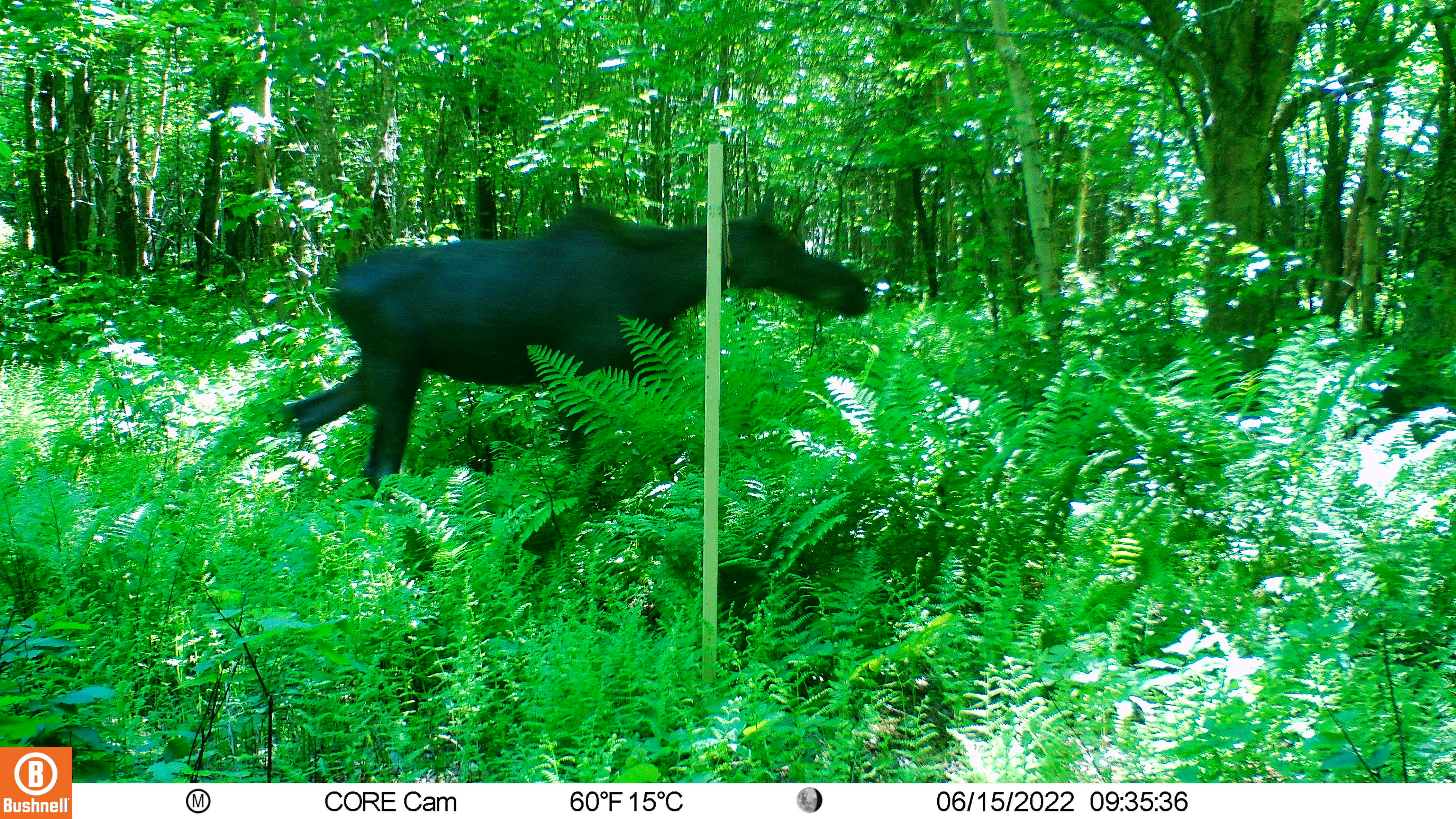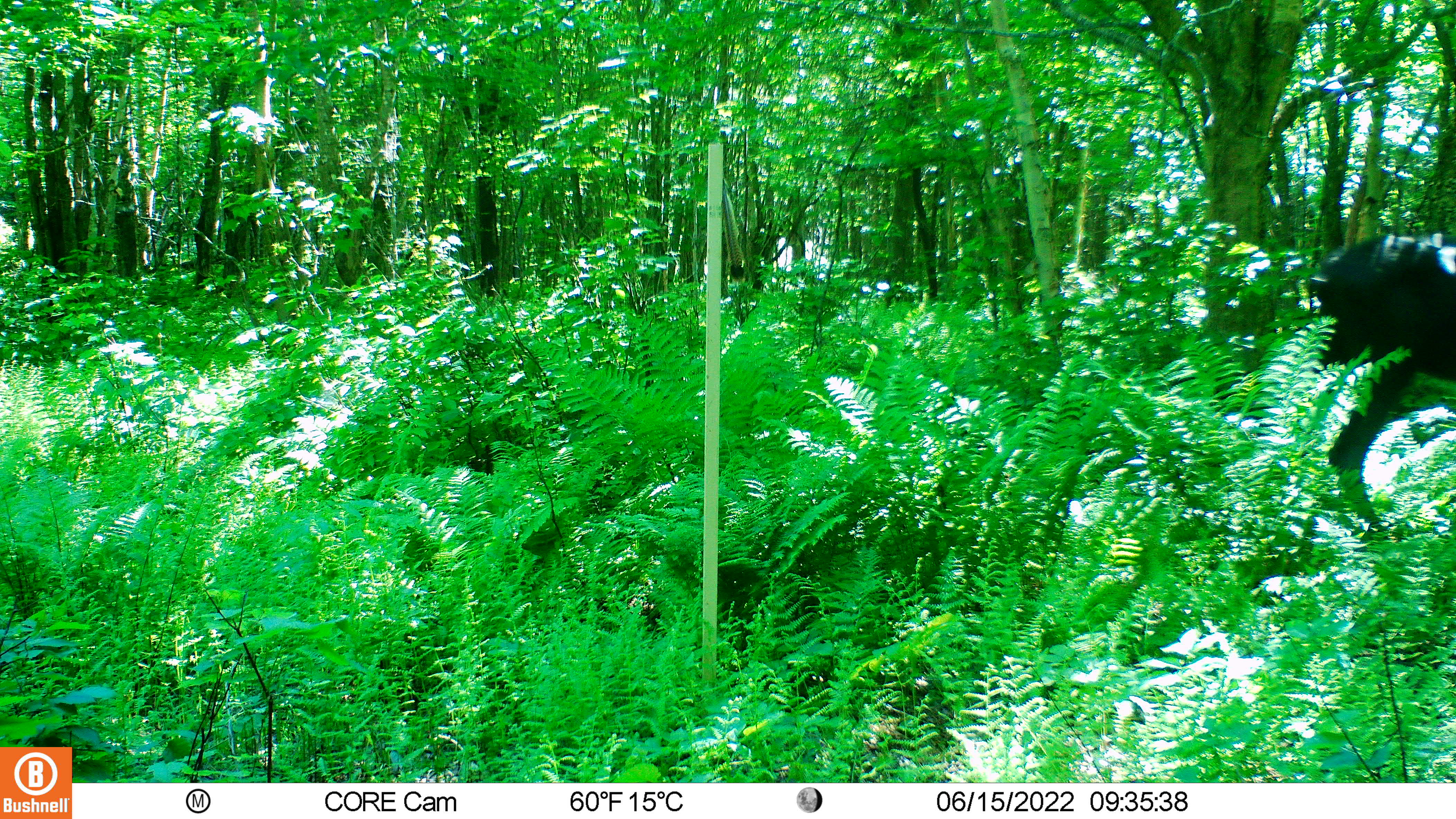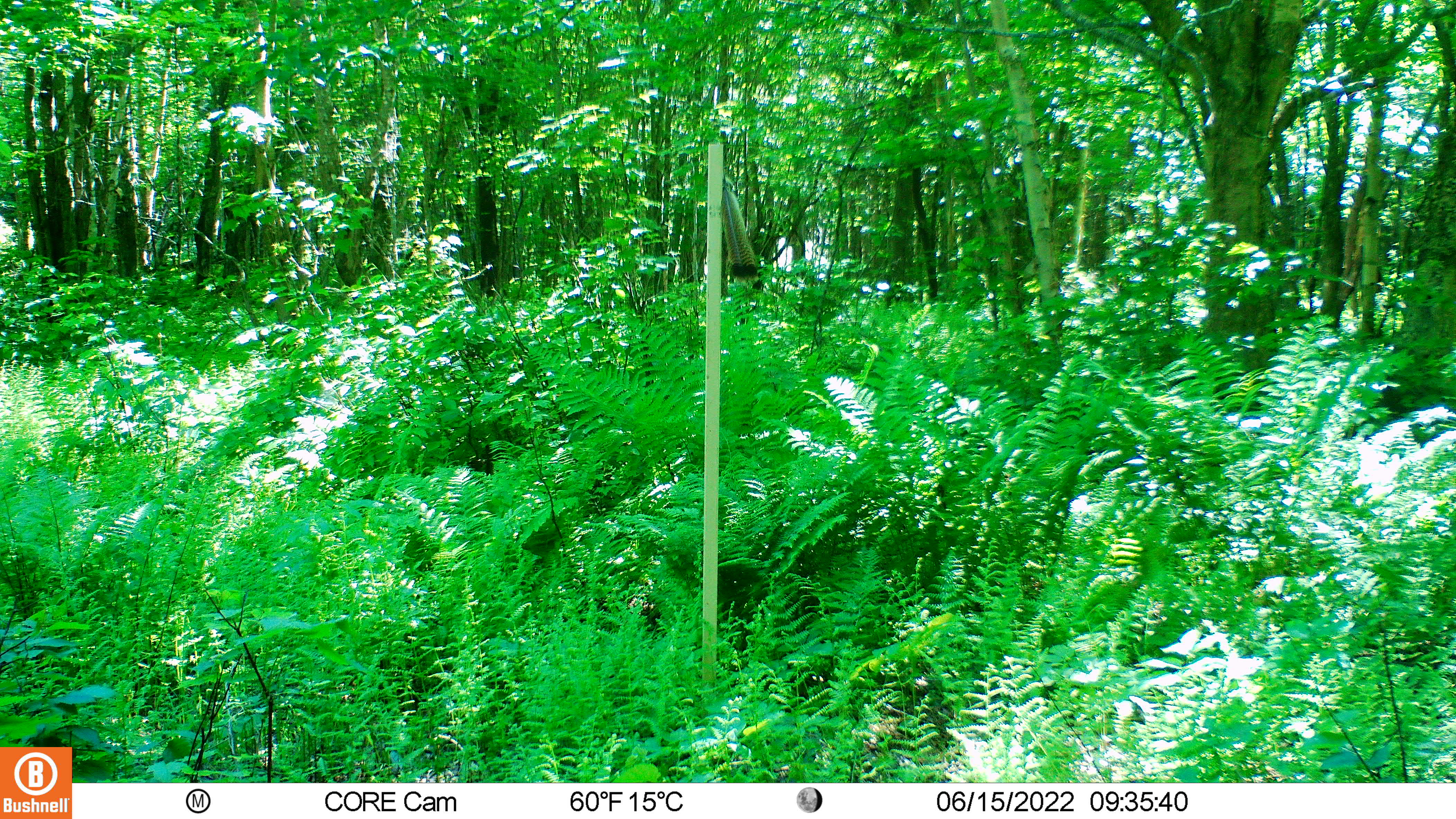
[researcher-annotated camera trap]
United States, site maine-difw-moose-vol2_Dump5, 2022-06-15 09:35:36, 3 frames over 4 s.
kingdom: Animalia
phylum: Chordata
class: Mammalia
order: Artiodactyla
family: Cervidae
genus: Alces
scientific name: Alces alces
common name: moose